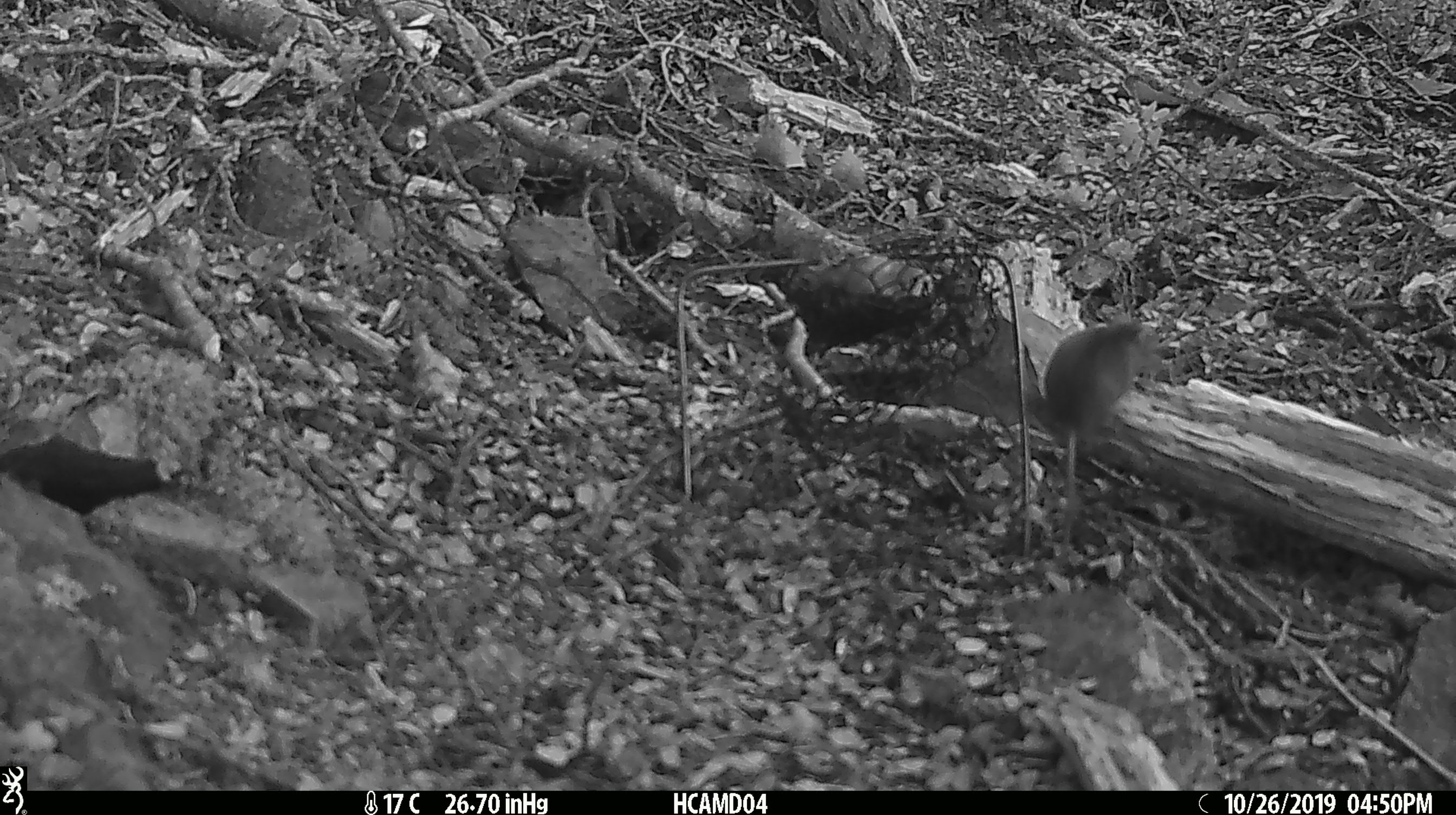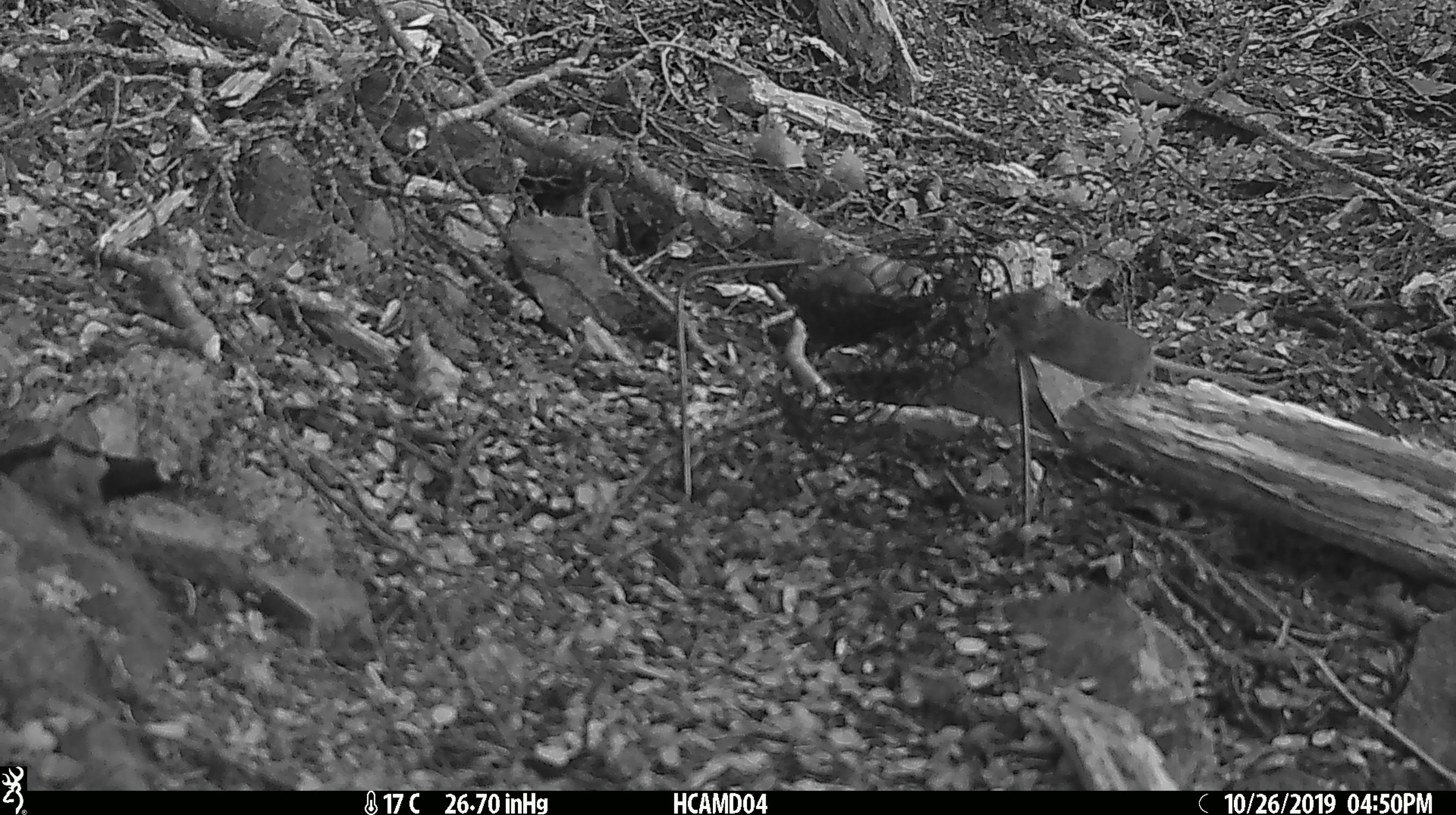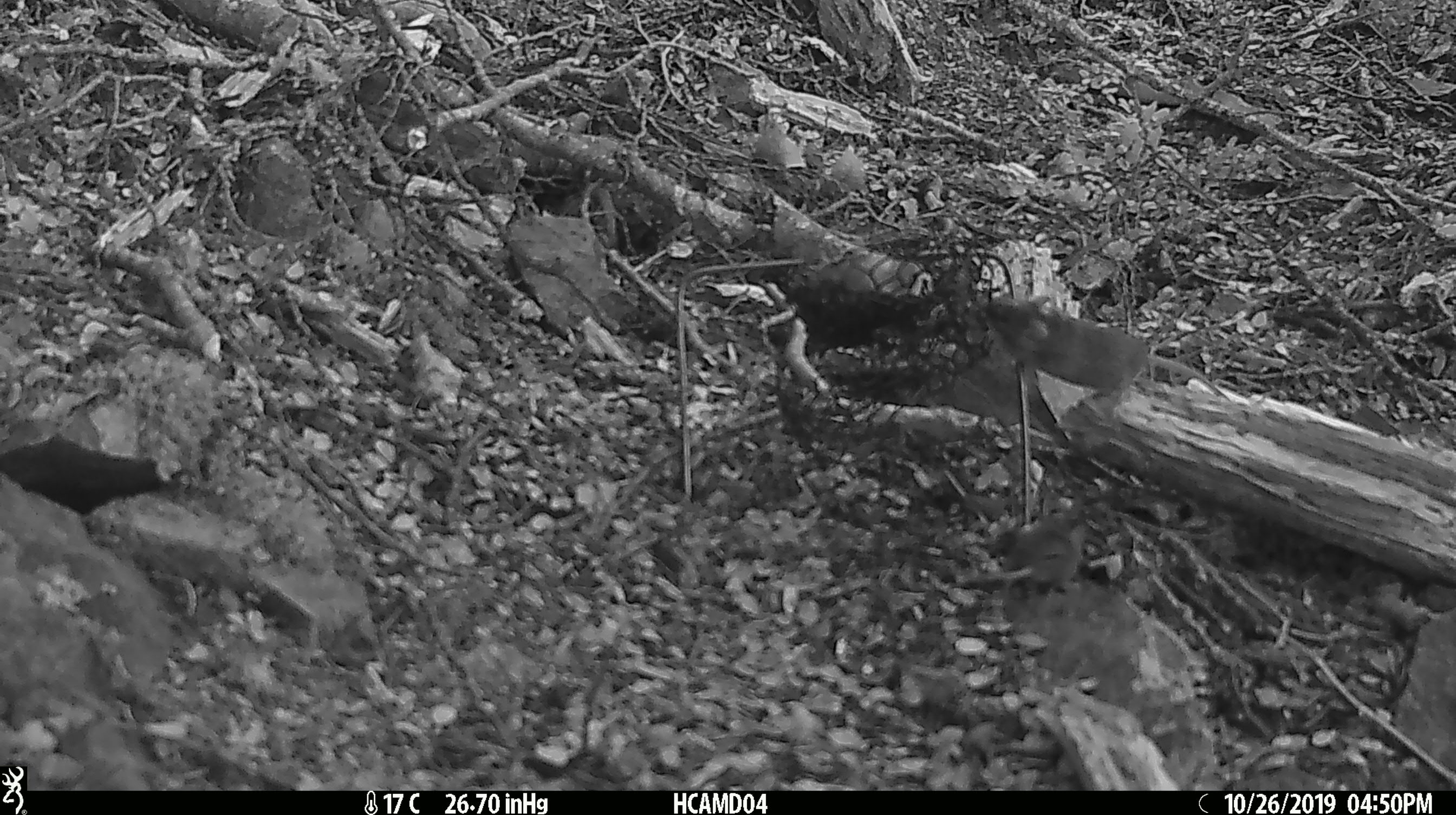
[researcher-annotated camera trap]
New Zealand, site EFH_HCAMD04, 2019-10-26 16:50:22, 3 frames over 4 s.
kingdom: Animalia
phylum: Chordata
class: Mammalia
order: Rodentia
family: Muridae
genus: Mus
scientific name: Mus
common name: mouse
Mouse (Mus).